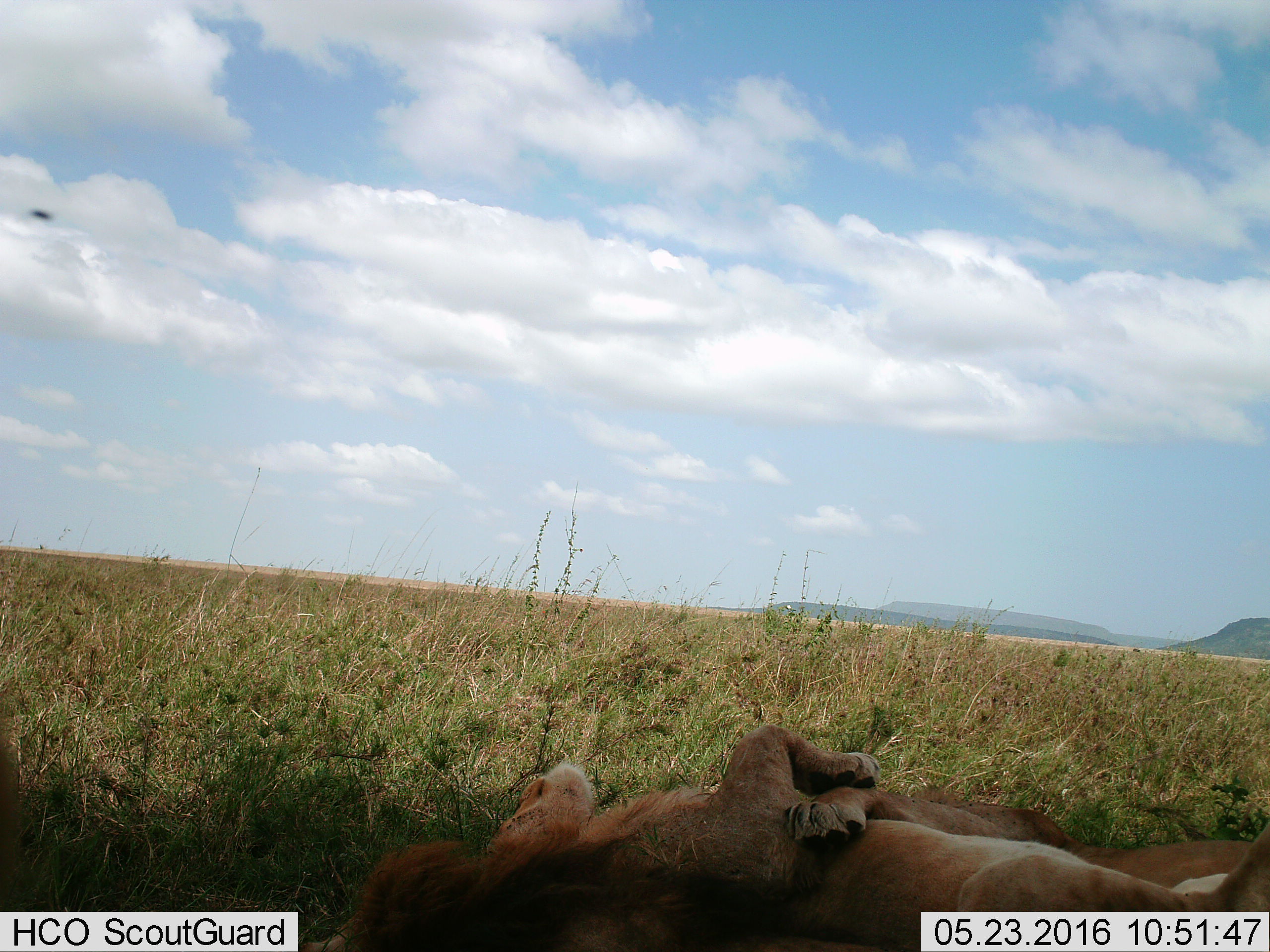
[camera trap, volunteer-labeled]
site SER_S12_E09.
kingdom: Animalia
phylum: Chordata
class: Mammalia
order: Carnivora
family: Felidae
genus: Panthera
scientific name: Panthera leo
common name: lion male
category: lionmale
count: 1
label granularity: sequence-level